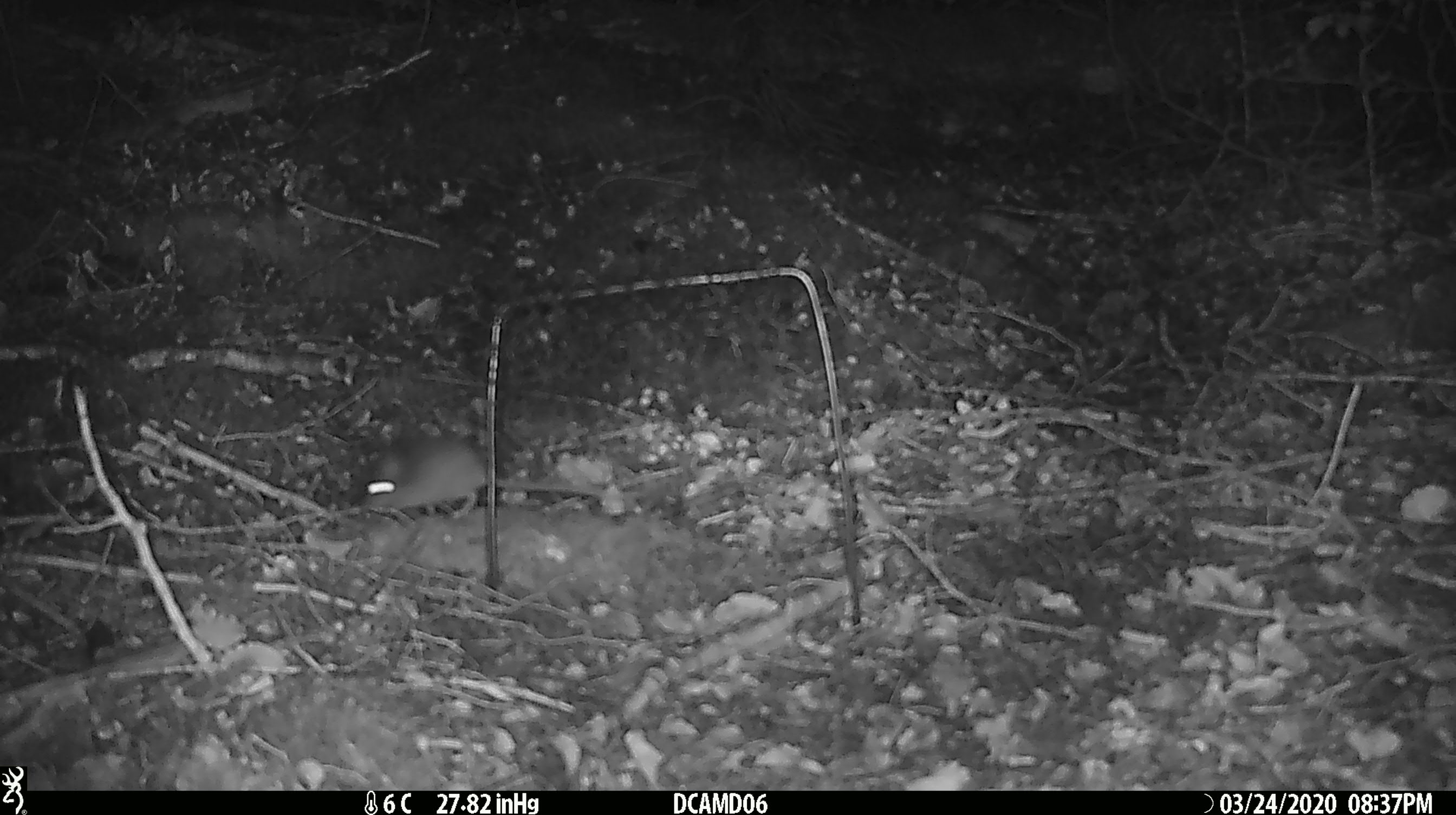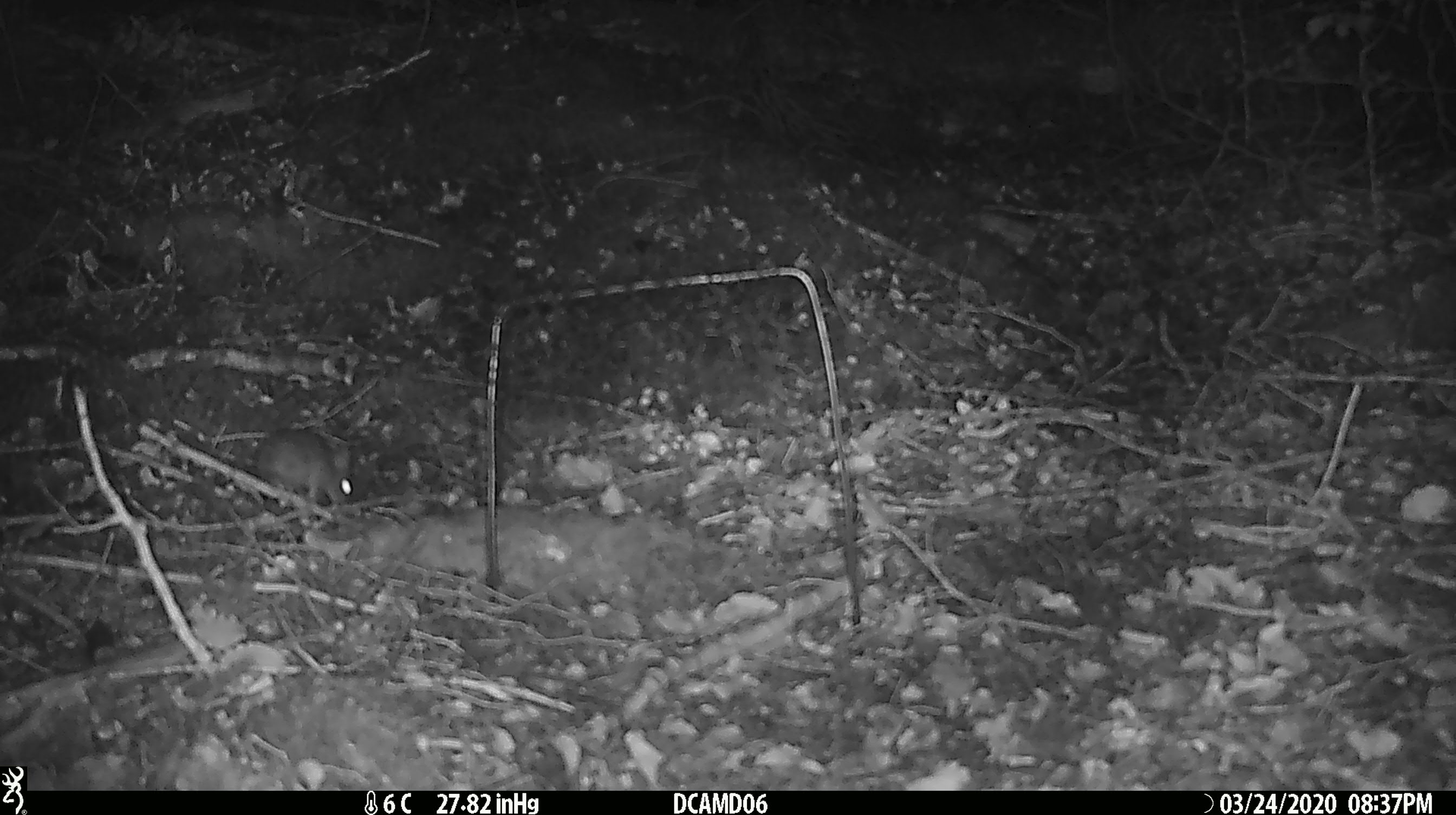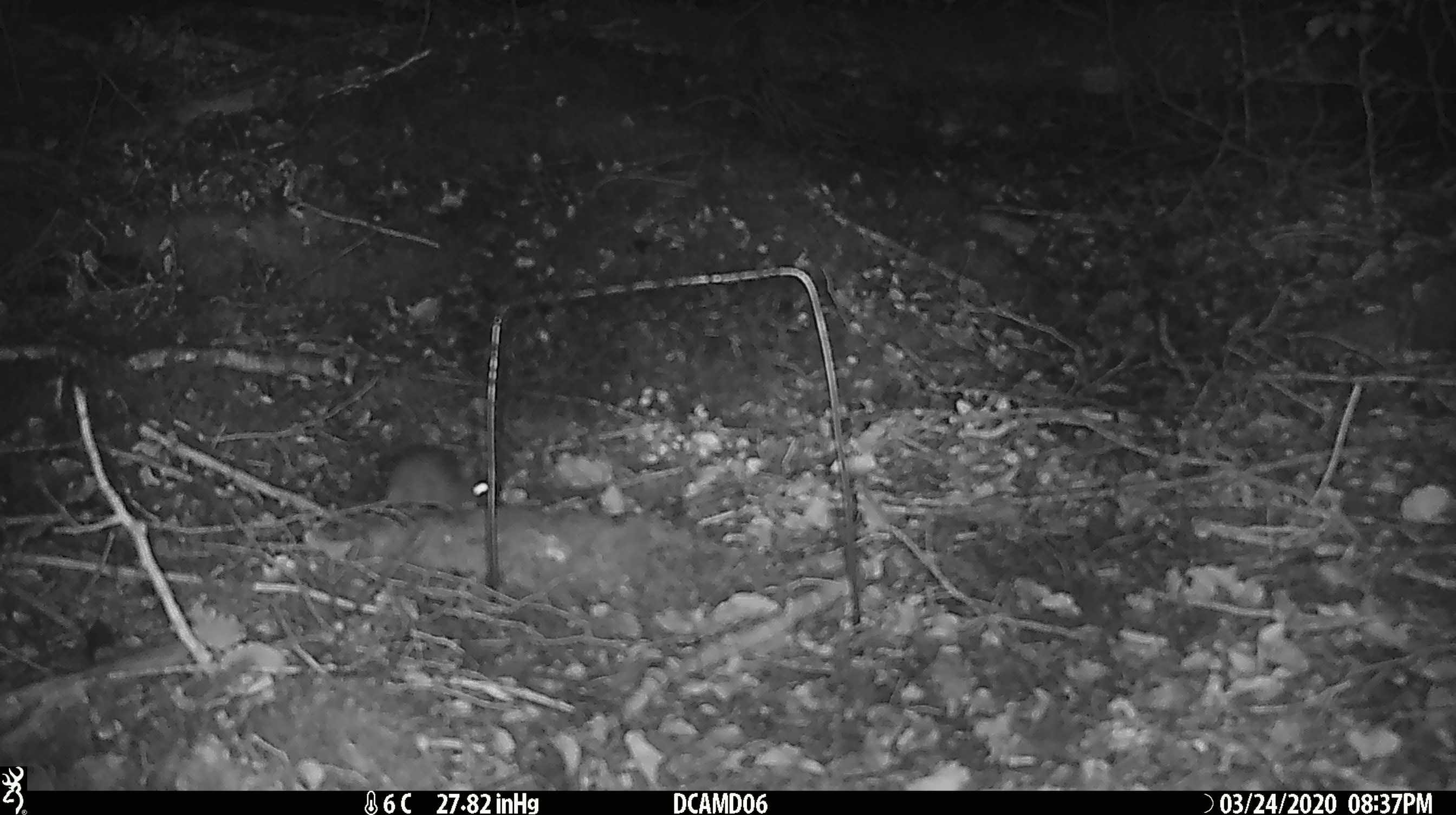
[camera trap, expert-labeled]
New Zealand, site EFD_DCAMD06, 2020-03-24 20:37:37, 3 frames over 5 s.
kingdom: Animalia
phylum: Chordata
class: Mammalia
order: Rodentia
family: Muridae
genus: Mus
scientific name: Mus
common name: mouse